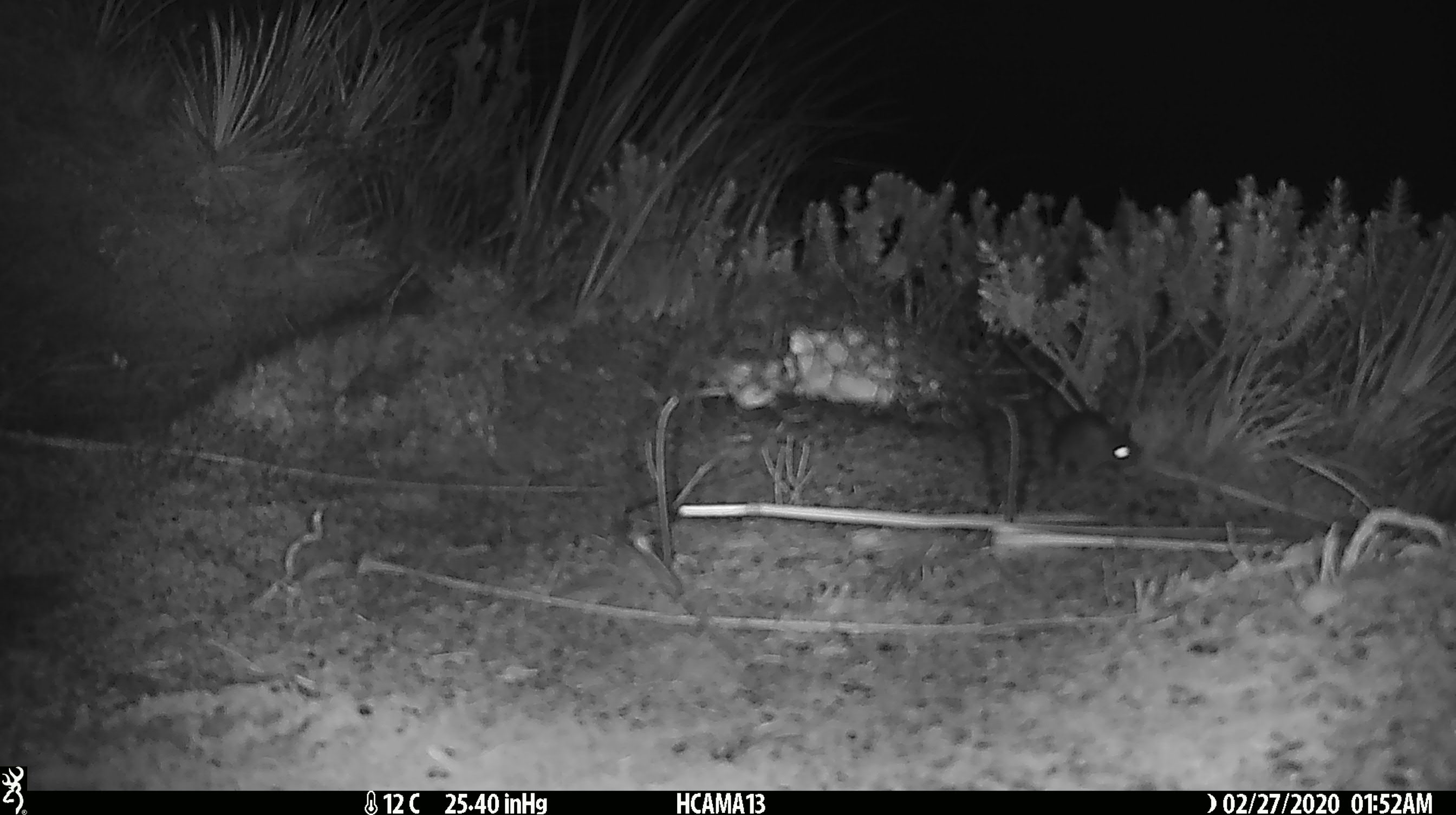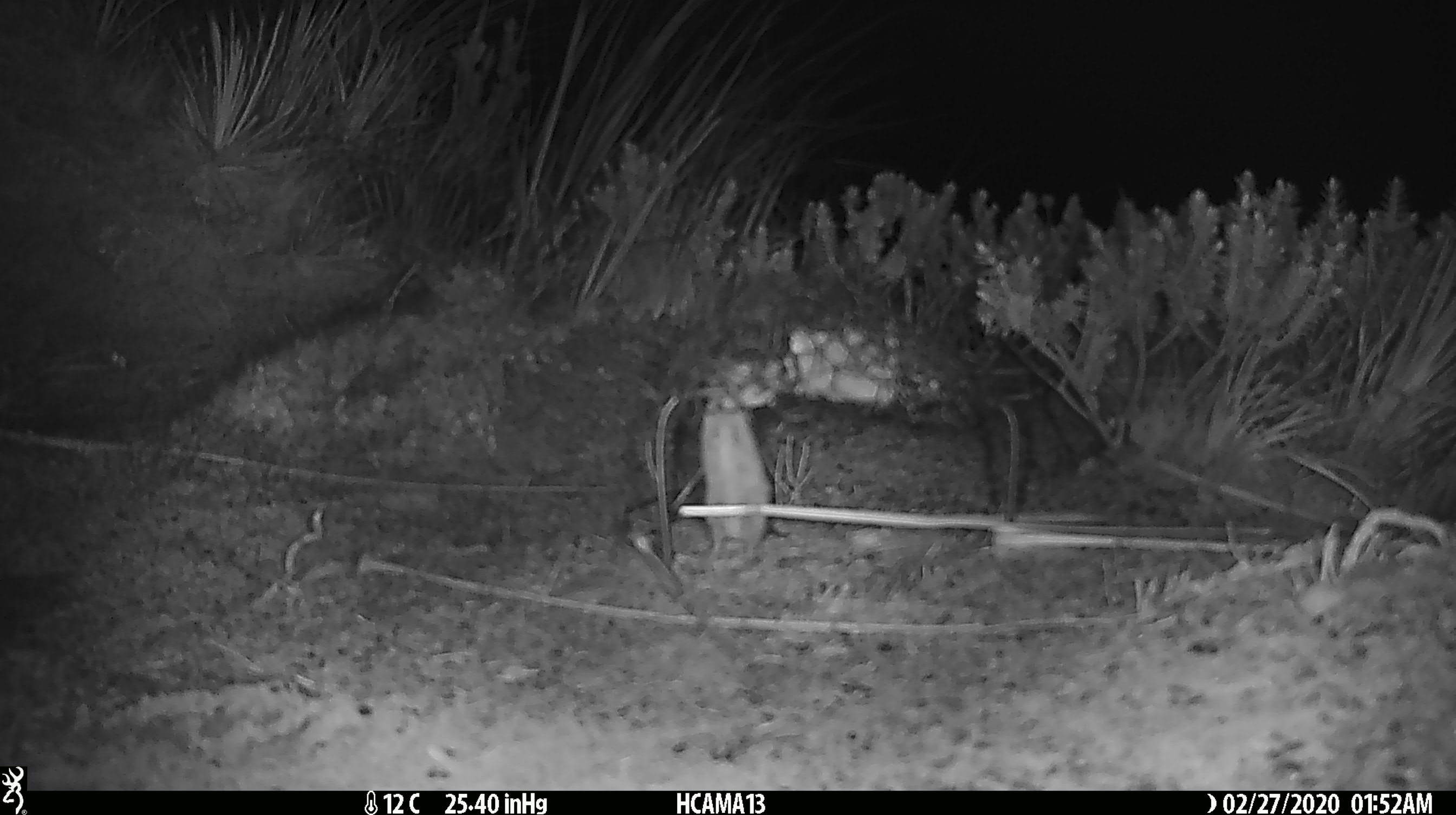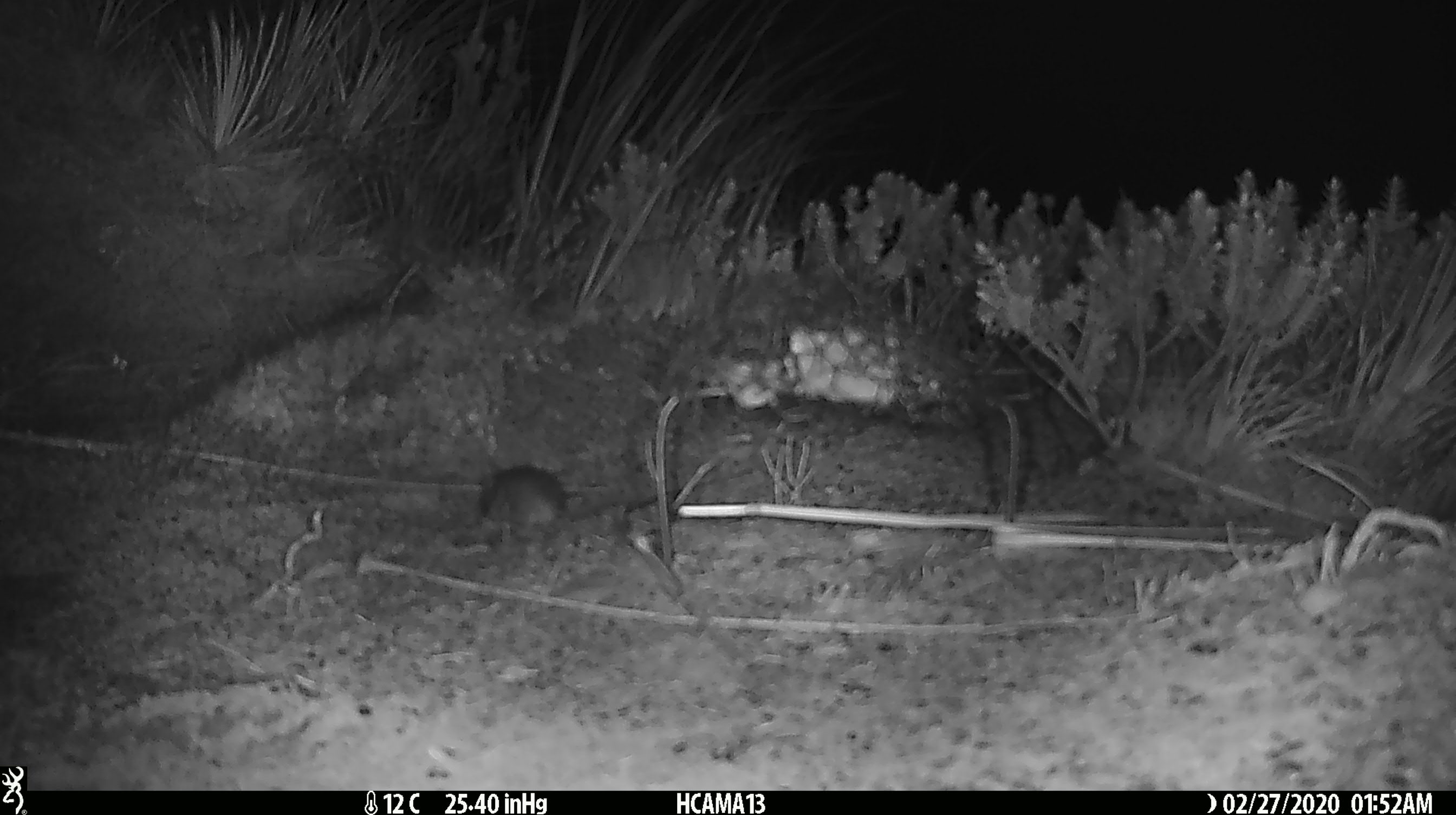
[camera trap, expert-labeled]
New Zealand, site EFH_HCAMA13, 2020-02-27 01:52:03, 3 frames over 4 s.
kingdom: Animalia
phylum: Chordata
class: Mammalia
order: Rodentia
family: Muridae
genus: Mus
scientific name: Mus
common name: mouse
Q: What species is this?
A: Mouse (Mus).